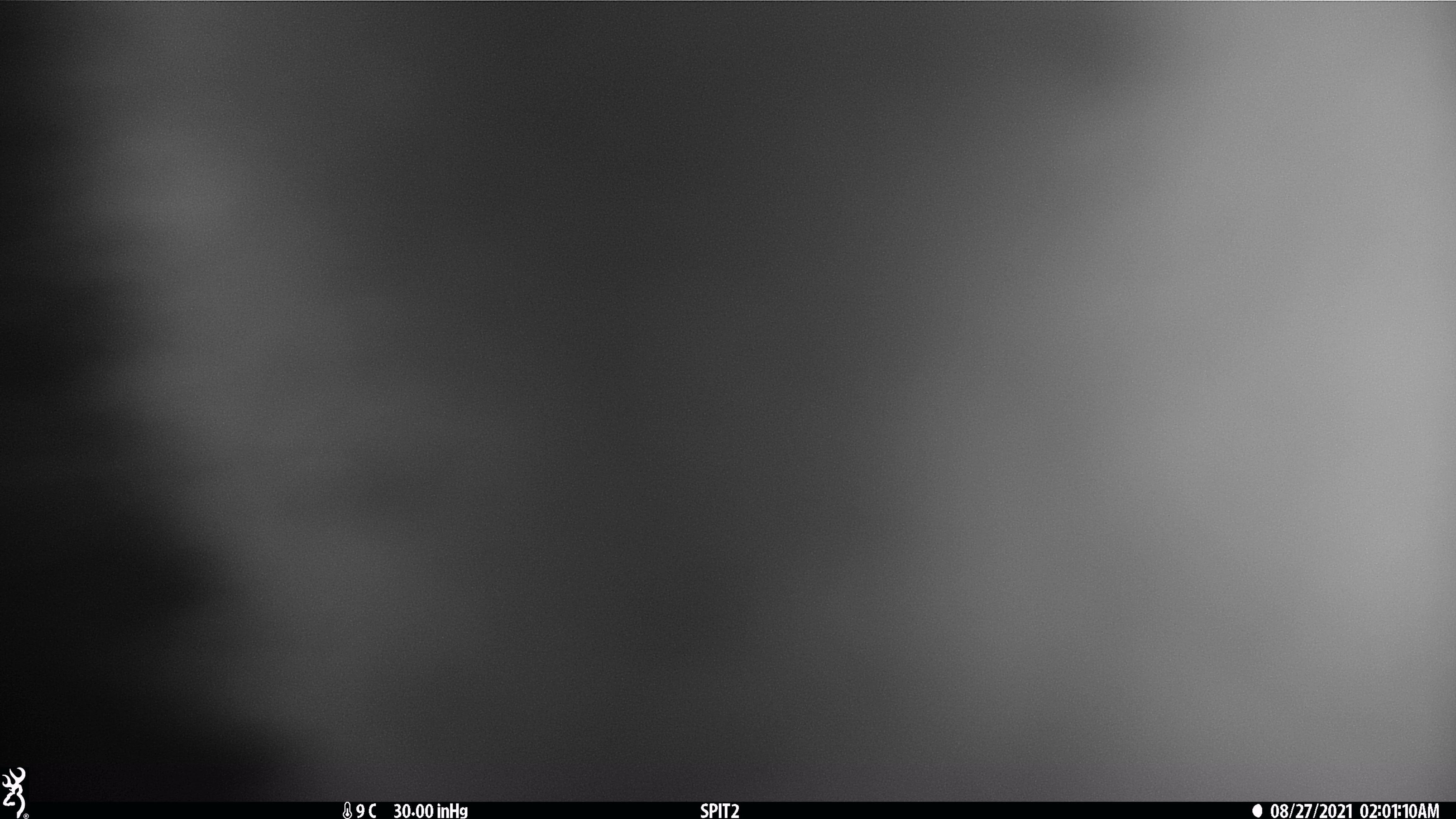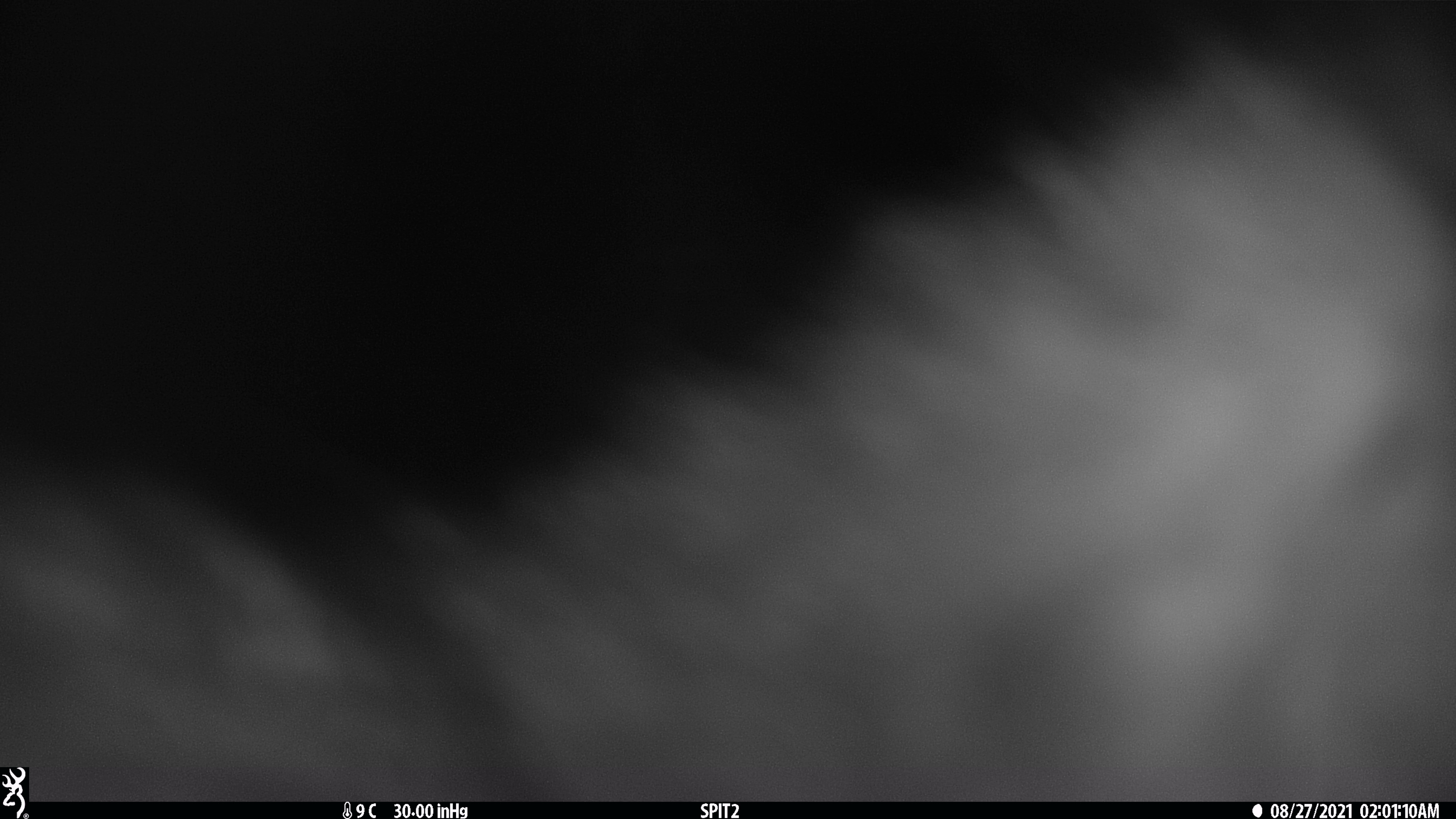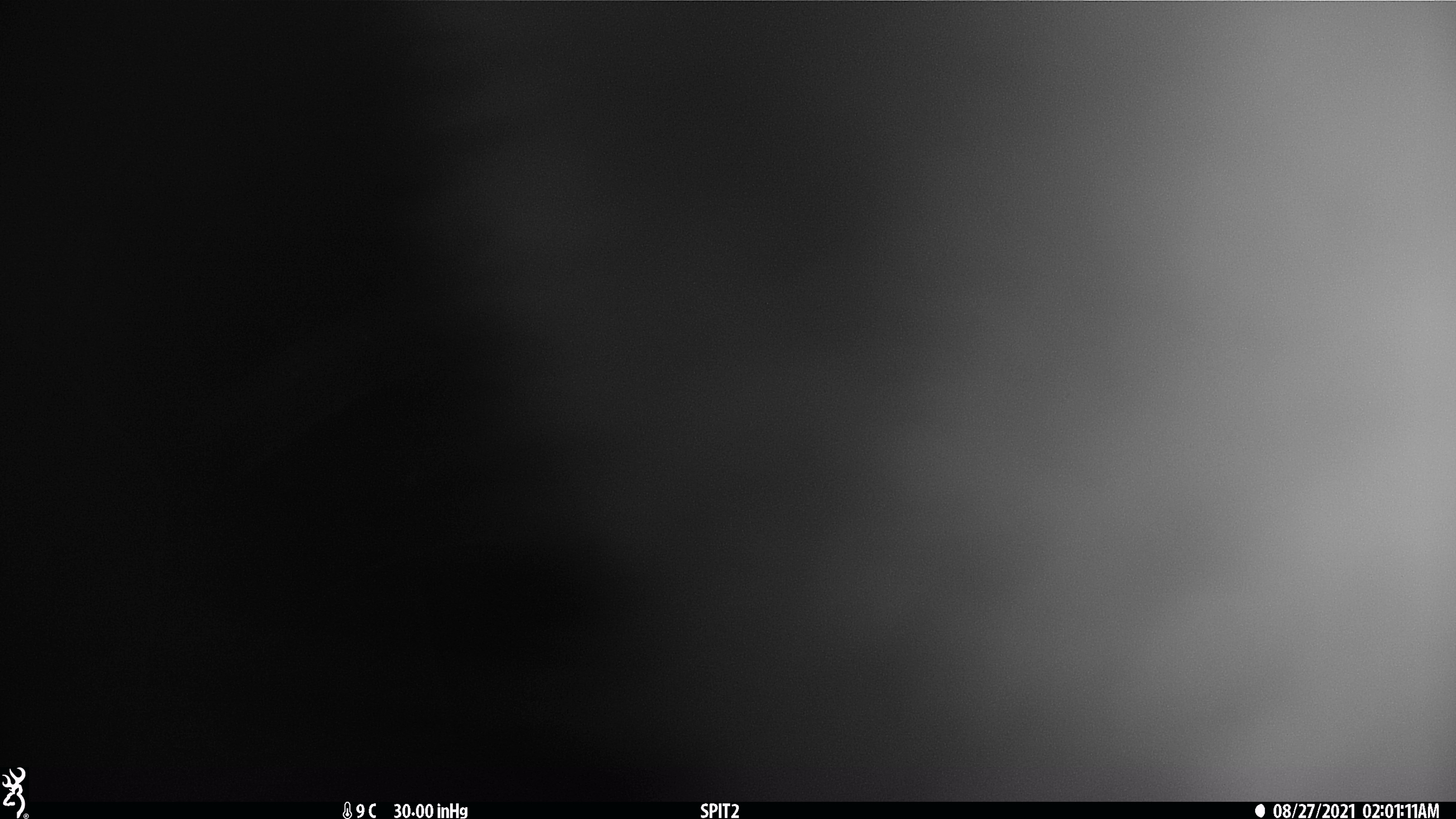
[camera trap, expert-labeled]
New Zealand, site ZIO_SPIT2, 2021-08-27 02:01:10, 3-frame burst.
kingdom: Animalia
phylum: Chordata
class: Mammalia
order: Diprotodontia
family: Phalangeridae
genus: Trichosurus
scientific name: Trichosurus vulpecula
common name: common brushtail possum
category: possum